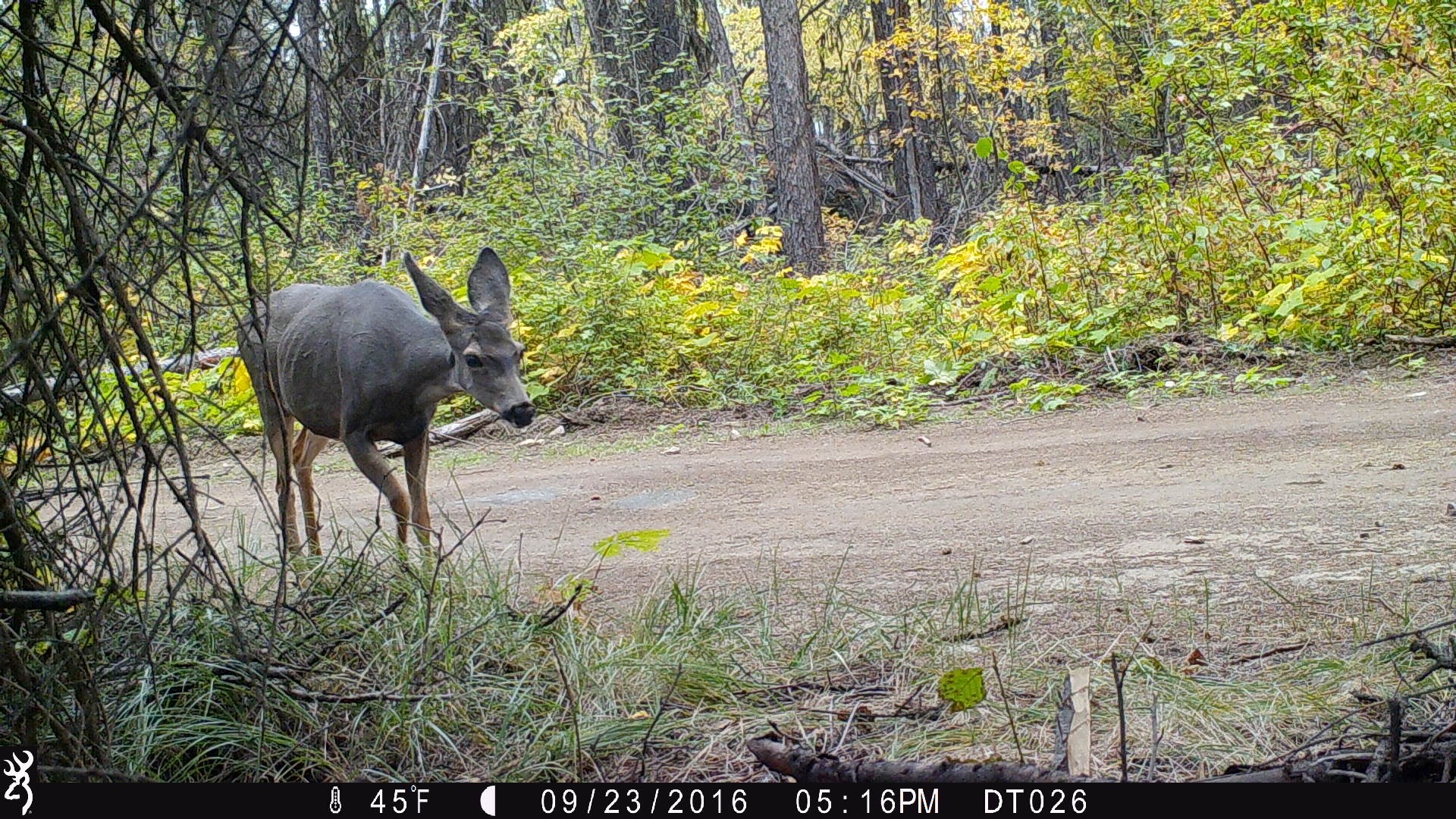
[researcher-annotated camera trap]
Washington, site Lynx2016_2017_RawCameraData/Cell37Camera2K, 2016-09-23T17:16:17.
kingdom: Animalia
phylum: Chordata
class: Mammalia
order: Artiodactyla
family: Cervidae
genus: Odocoileus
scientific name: Odocoileus hemionus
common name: mule deer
Odocoileus hemionus (mule deer). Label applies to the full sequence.